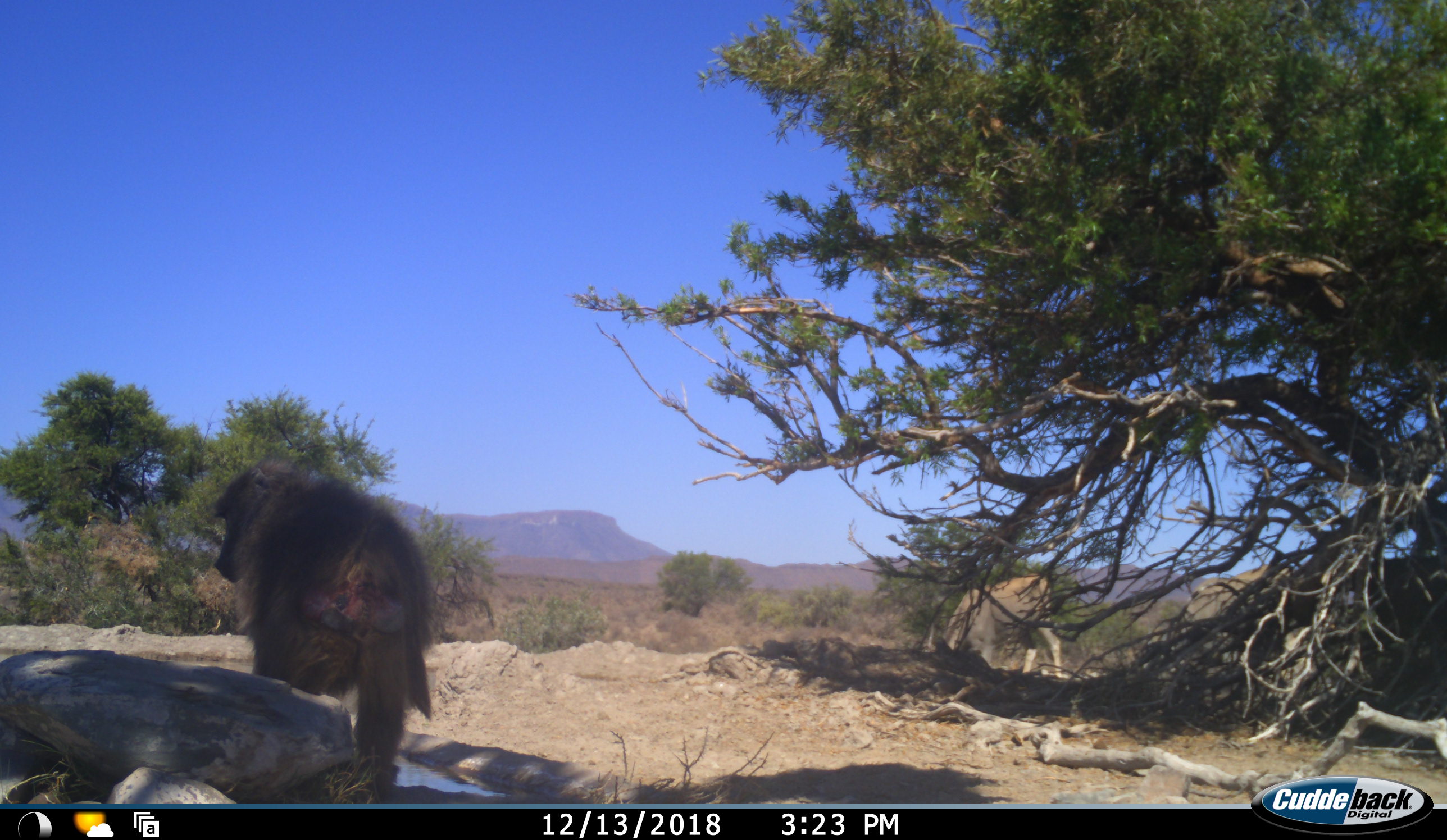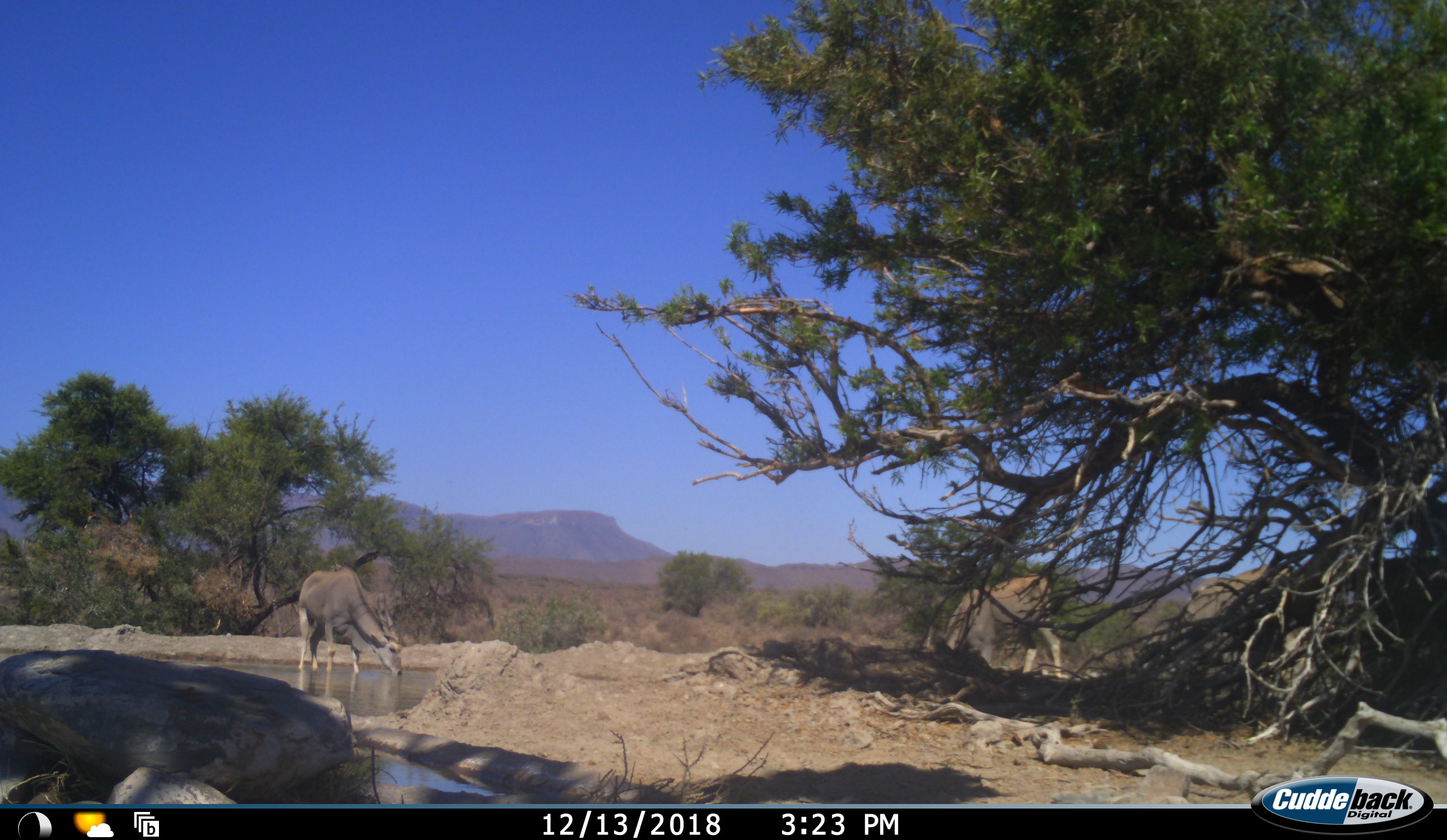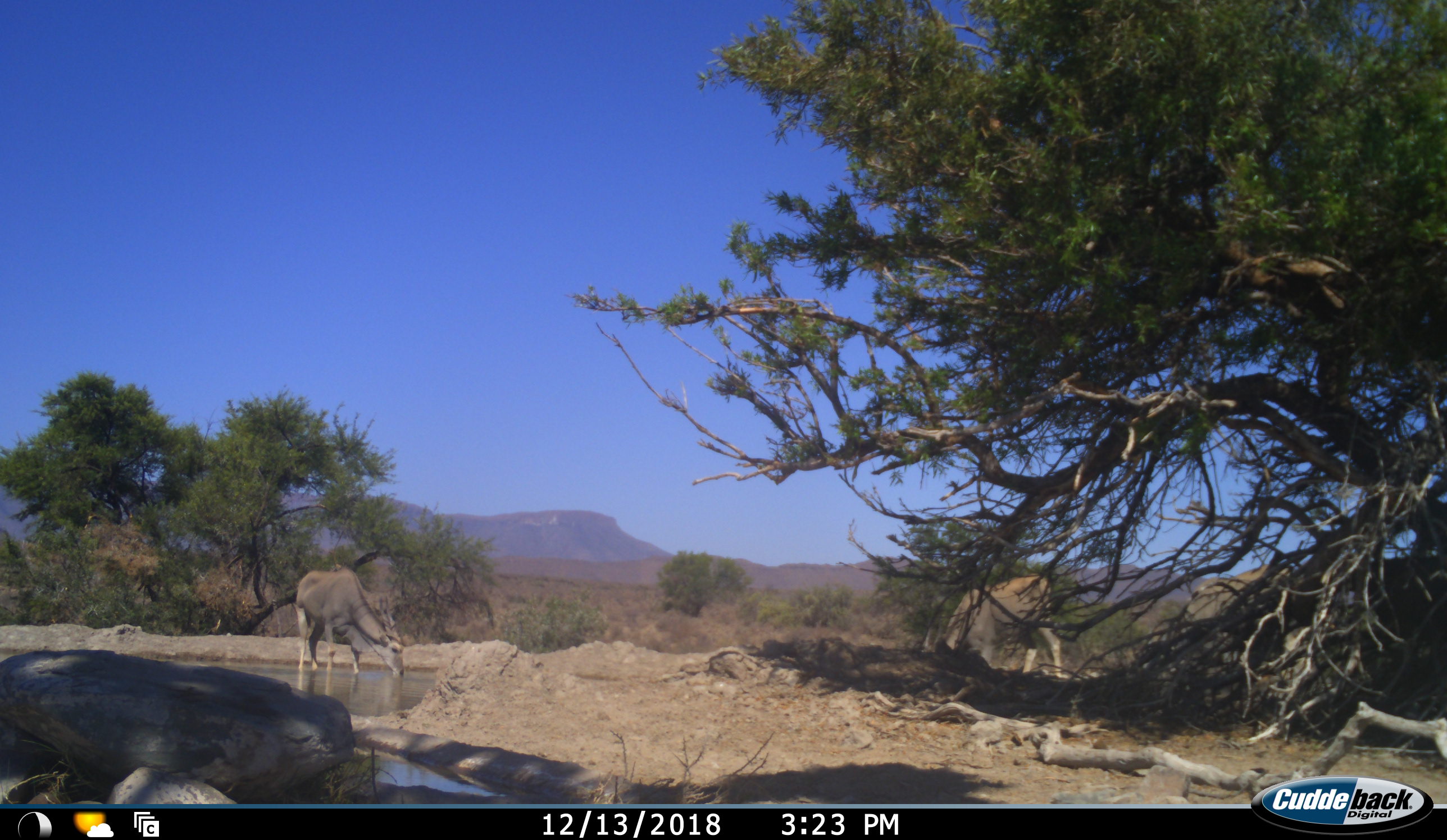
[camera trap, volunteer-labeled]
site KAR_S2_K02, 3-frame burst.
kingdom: Animalia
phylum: Chordata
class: Mammalia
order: Primates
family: Cercopithecidae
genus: Papio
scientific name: Papio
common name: baboon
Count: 1.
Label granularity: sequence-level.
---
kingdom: Animalia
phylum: Chordata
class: Mammalia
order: Artiodactyla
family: Bovidae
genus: Tragelaphus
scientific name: Tragelaphus oryx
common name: eland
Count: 3.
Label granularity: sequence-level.